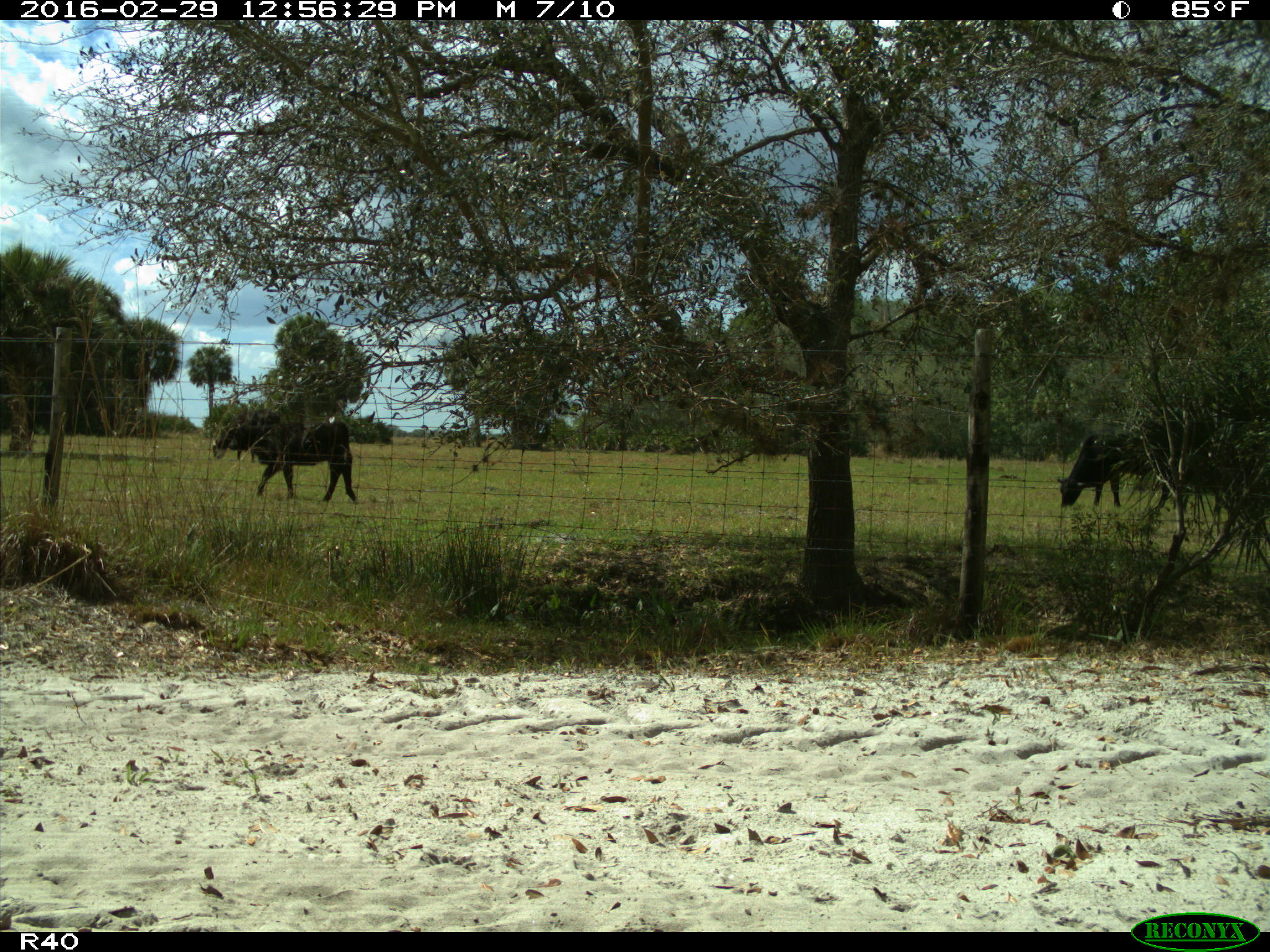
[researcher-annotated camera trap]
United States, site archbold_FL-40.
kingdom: Animalia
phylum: Chordata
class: Mammalia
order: Artiodactyla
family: Bovidae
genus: Bos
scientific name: Bos taurus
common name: domestic cow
Bos taurus (domestic cow).